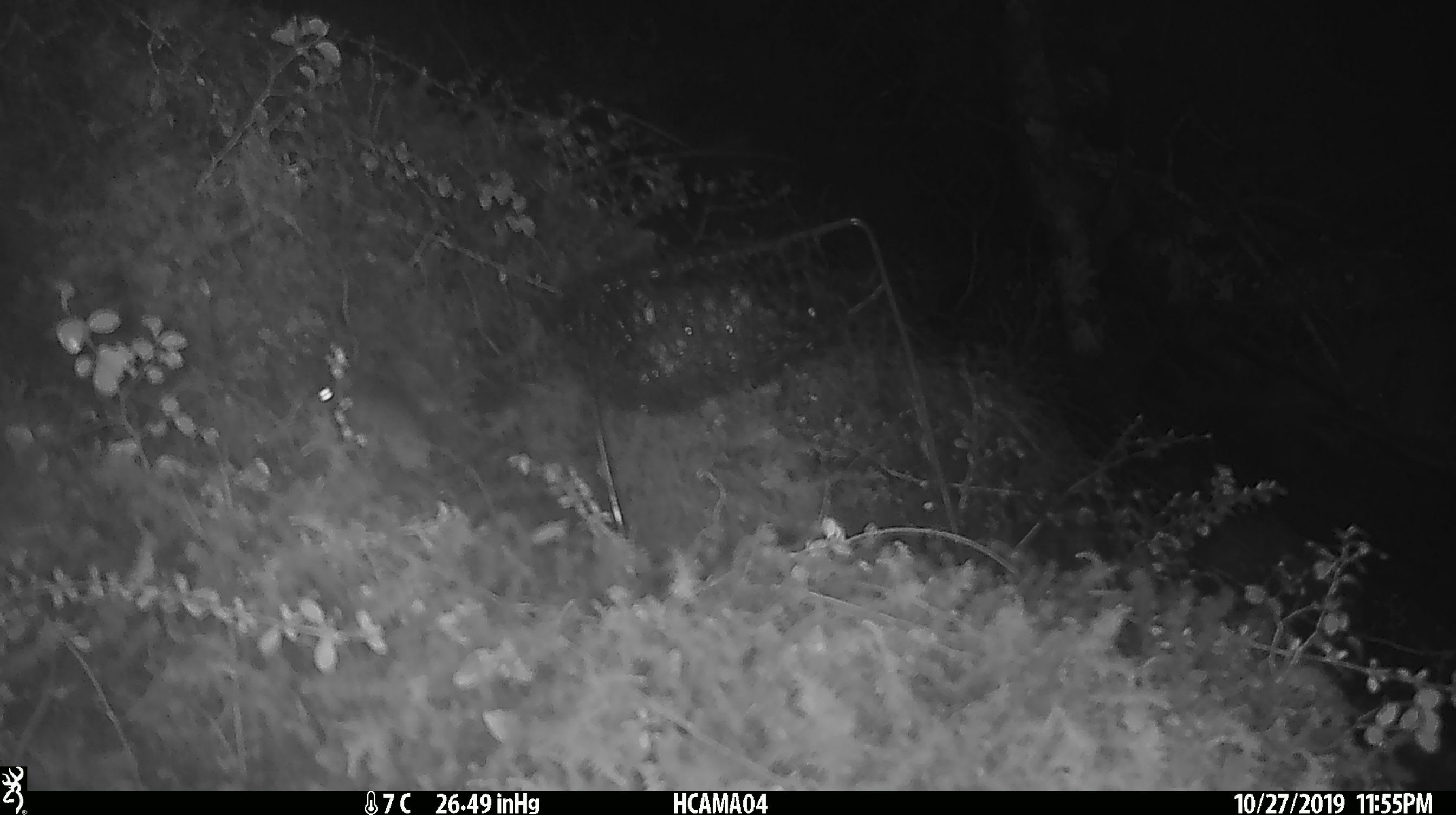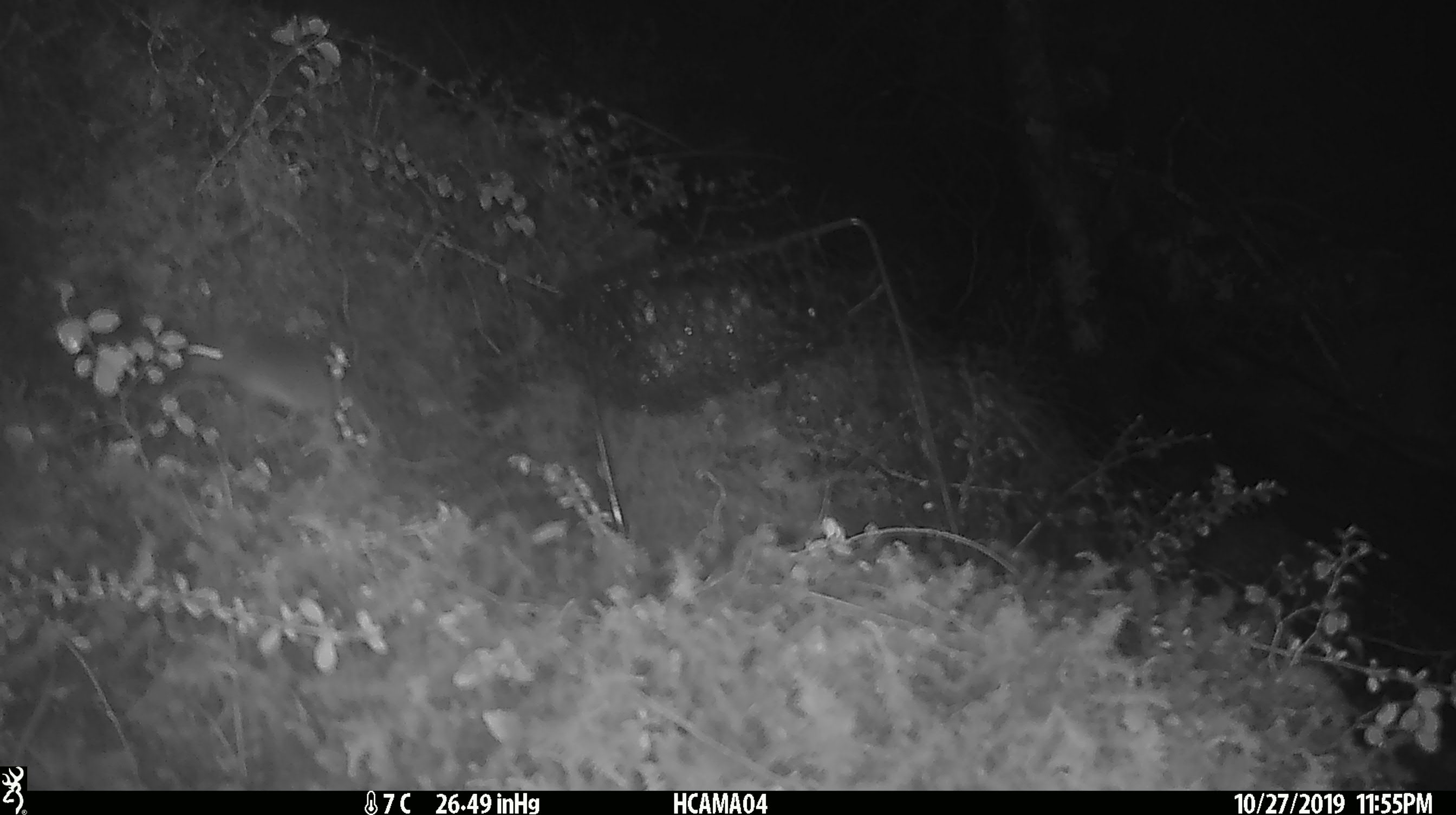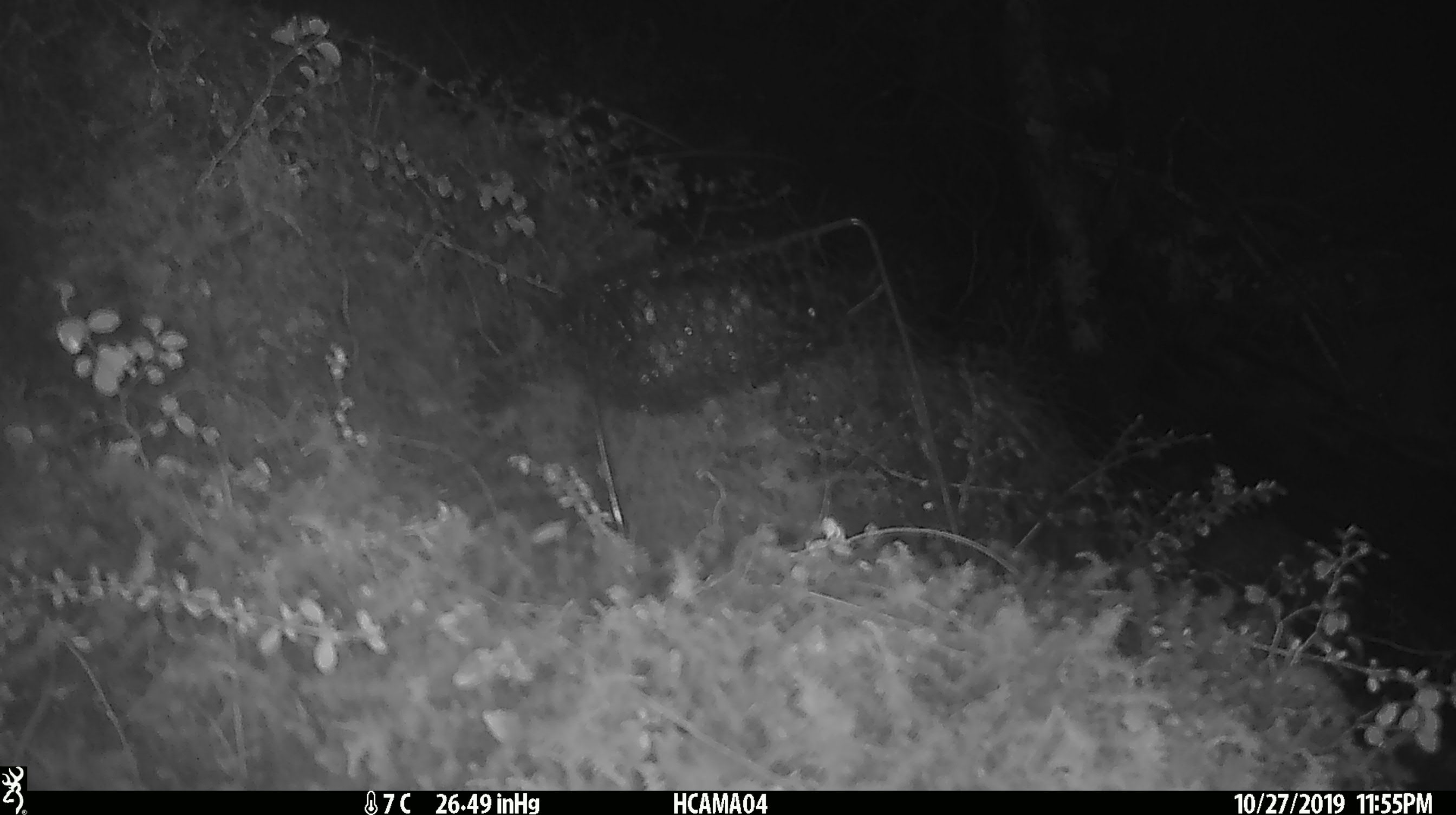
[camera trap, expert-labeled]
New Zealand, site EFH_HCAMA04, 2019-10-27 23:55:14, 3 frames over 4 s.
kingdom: Animalia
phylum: Chordata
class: Mammalia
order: Rodentia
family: Muridae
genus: Mus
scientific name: Mus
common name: mouse